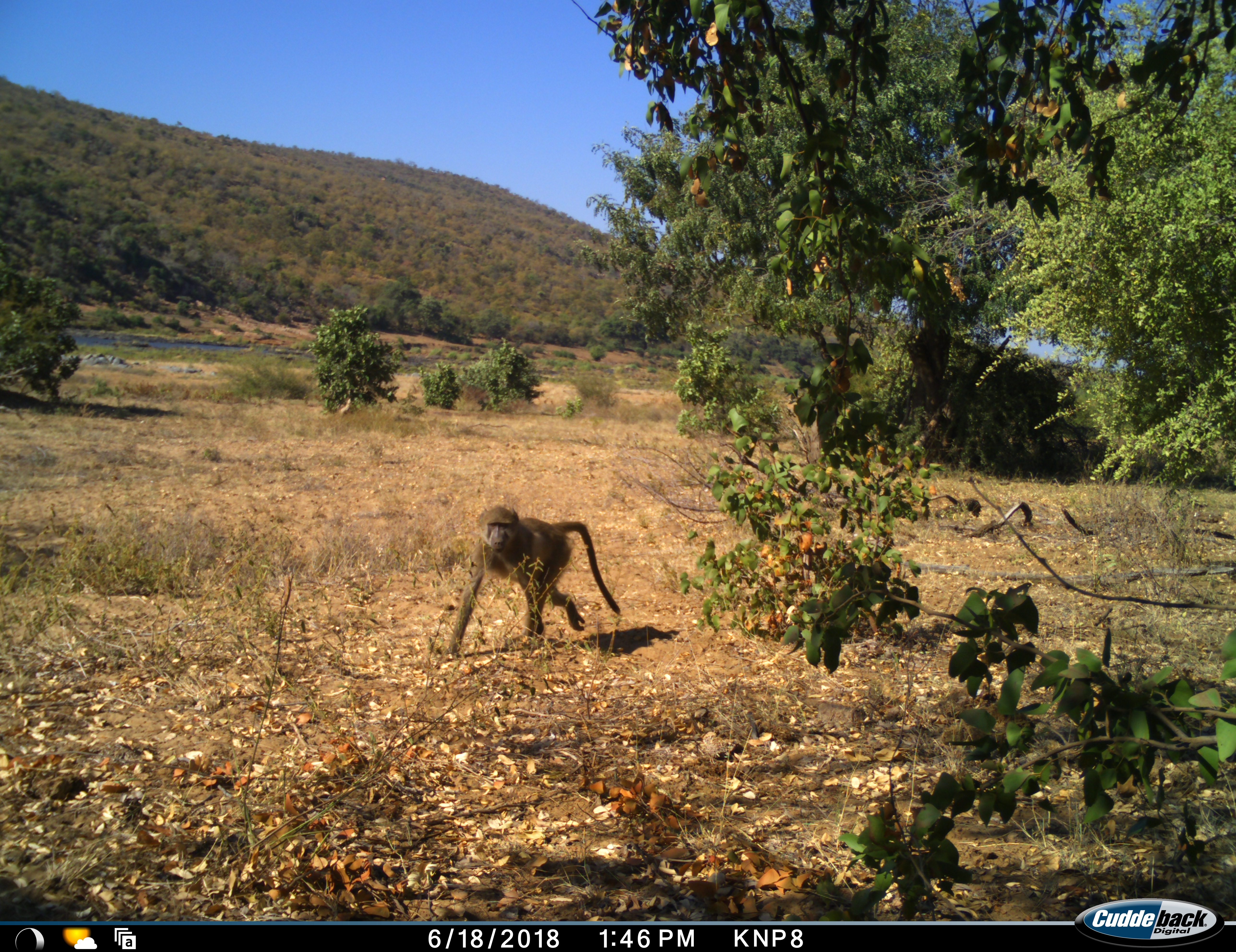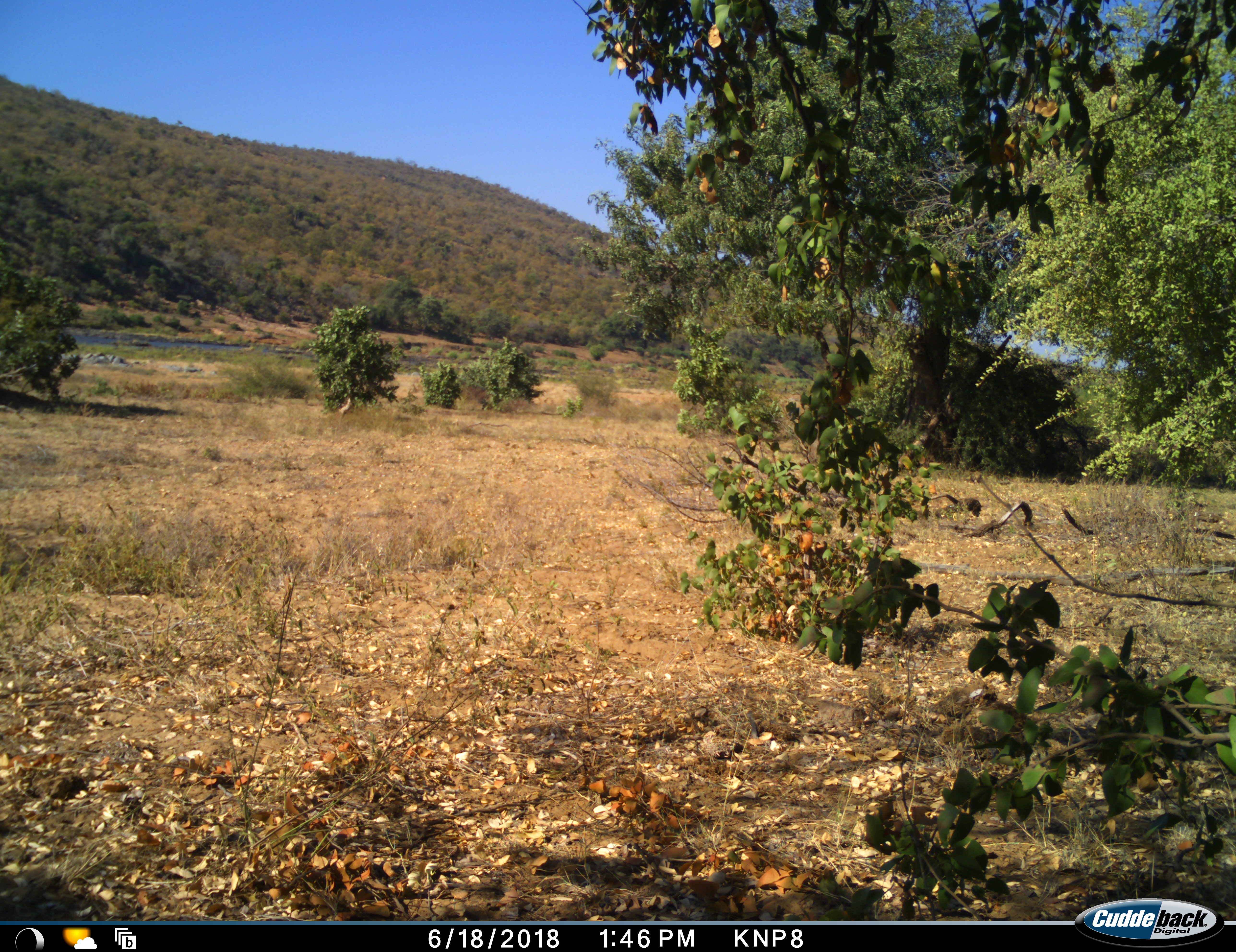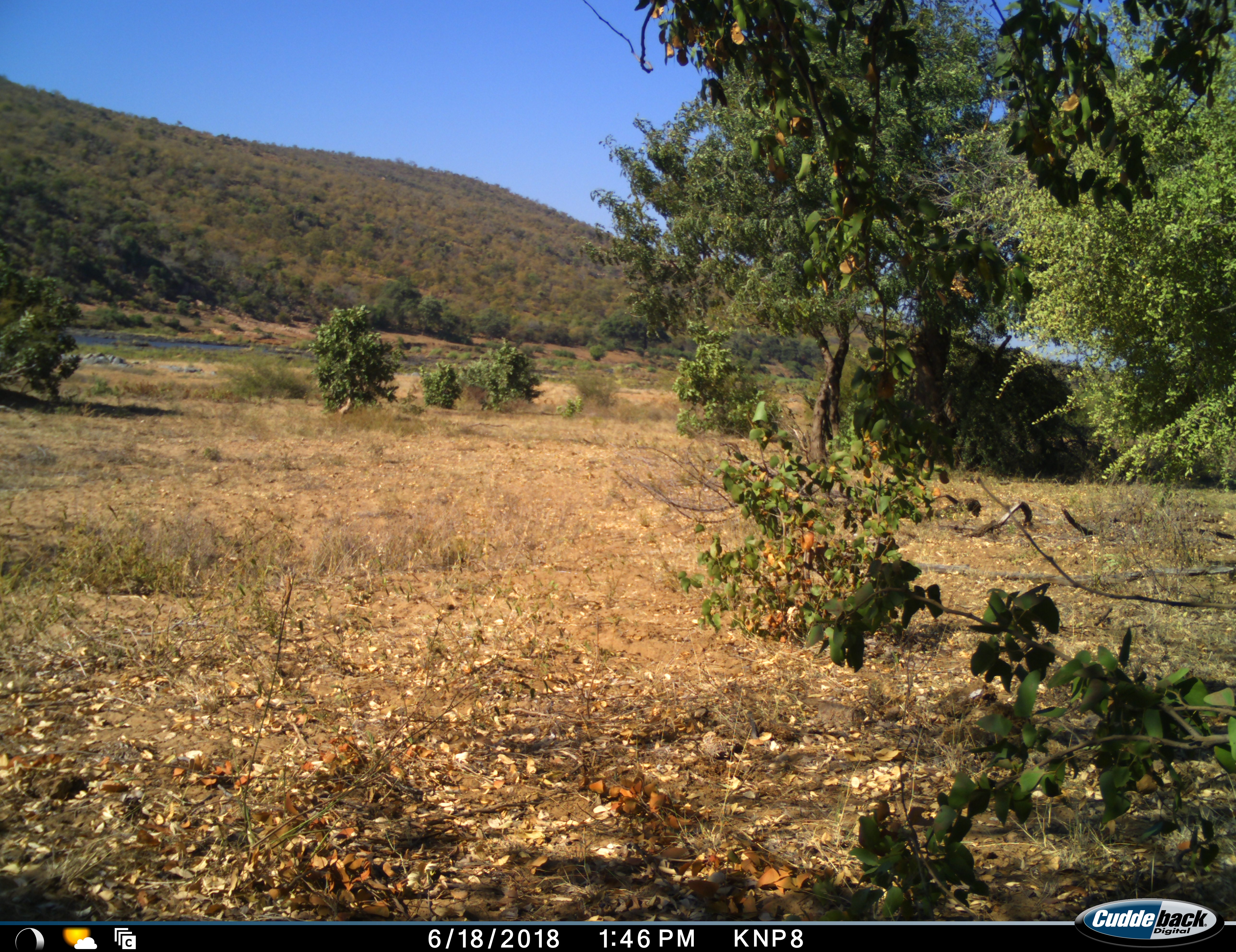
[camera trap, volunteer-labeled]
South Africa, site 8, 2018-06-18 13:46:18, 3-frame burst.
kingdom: Animalia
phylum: Chordata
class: Mammalia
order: Primates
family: Cercopithecidae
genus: Papio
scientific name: Papio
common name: baboon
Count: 1.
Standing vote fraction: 0%.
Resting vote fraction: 0%.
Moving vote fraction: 100%.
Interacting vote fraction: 0%.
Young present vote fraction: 0%.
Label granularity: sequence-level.